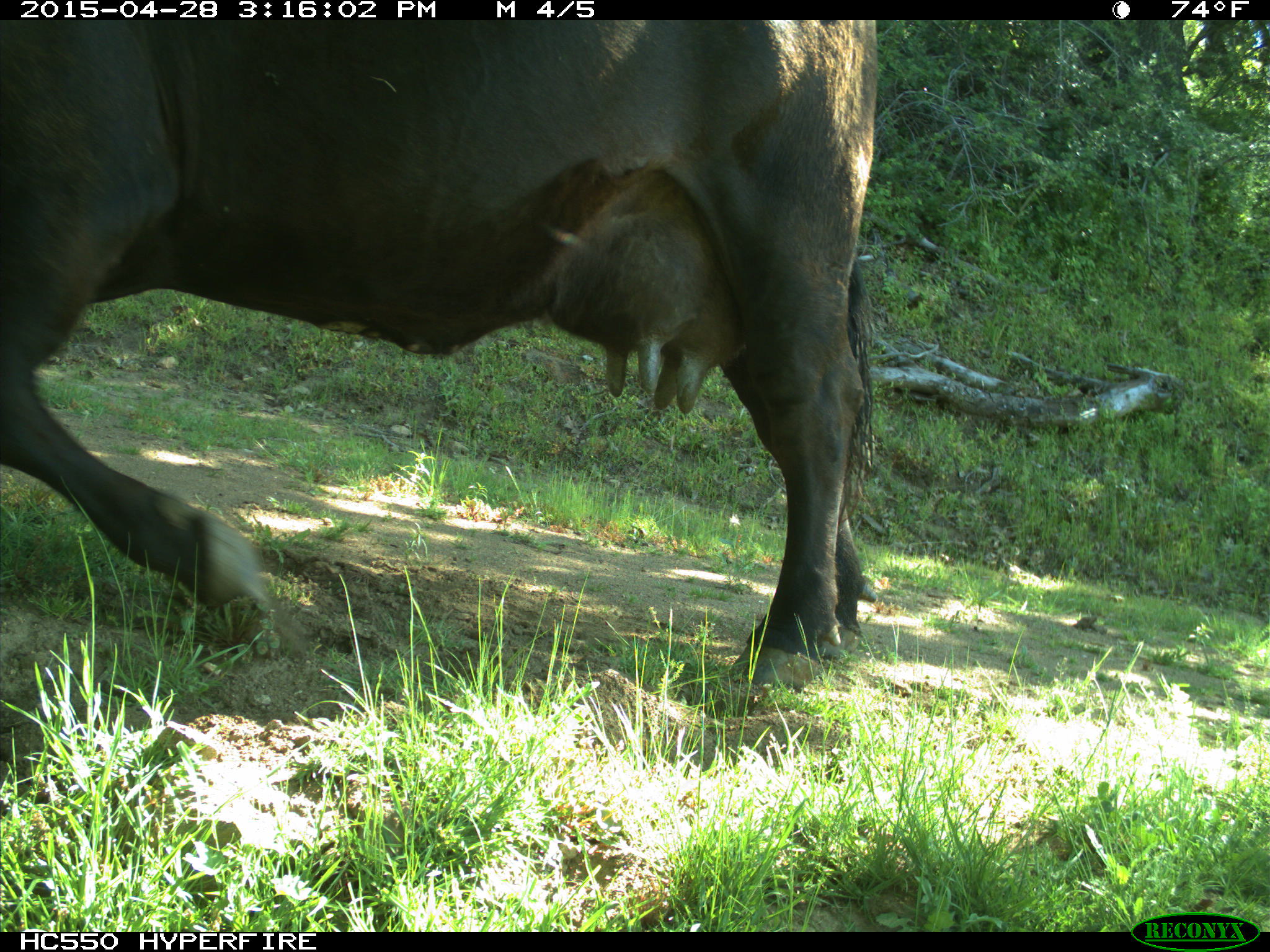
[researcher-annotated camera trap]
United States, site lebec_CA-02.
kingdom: Animalia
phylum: Chordata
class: Mammalia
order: Artiodactyla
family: Bovidae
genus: Bos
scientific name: Bos taurus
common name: domestic cow